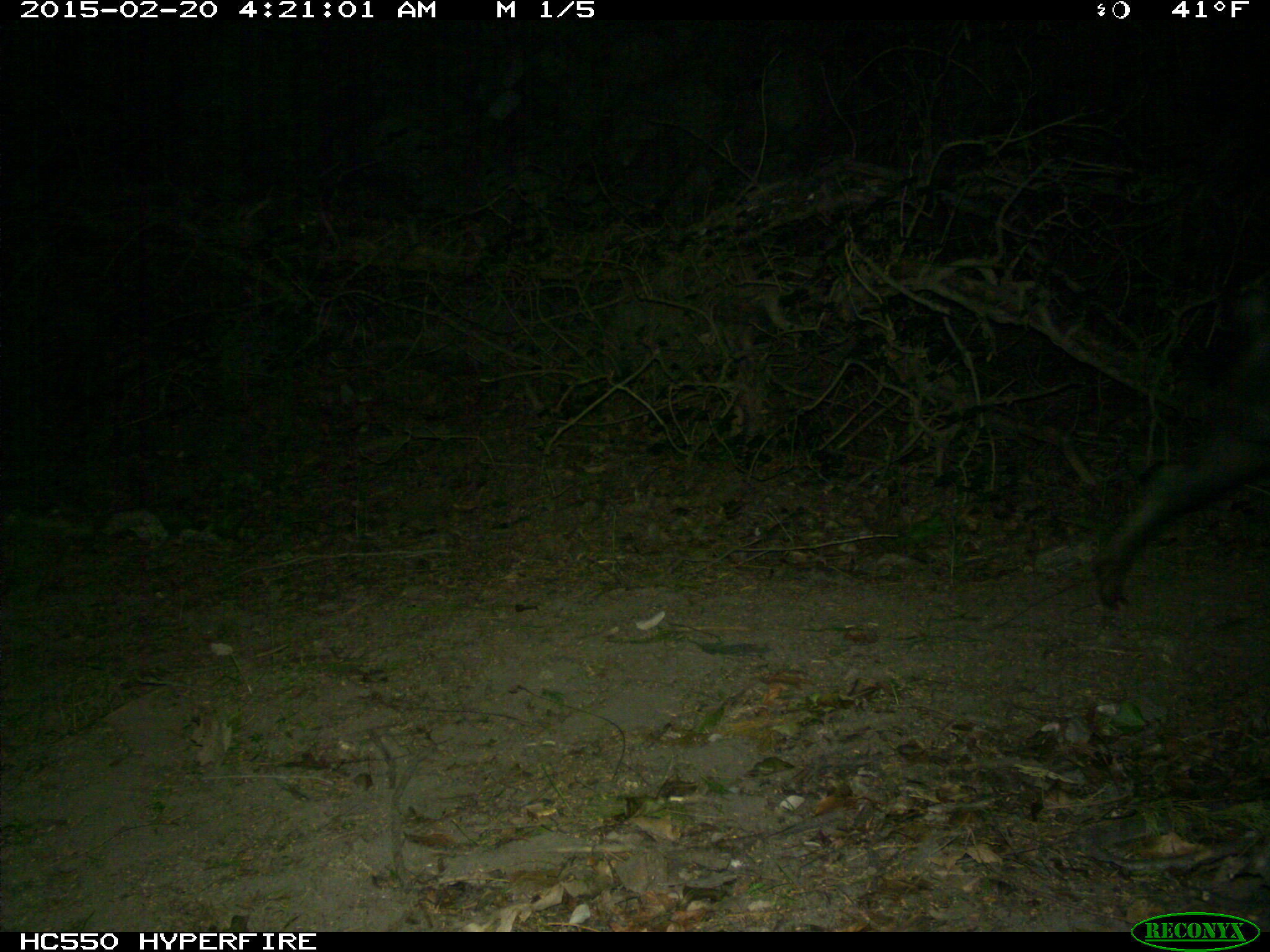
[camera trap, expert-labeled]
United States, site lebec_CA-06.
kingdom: Animalia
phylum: Chordata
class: Mammalia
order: Artiodactyla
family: Suidae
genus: Sus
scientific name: Sus scrofa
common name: wild boar